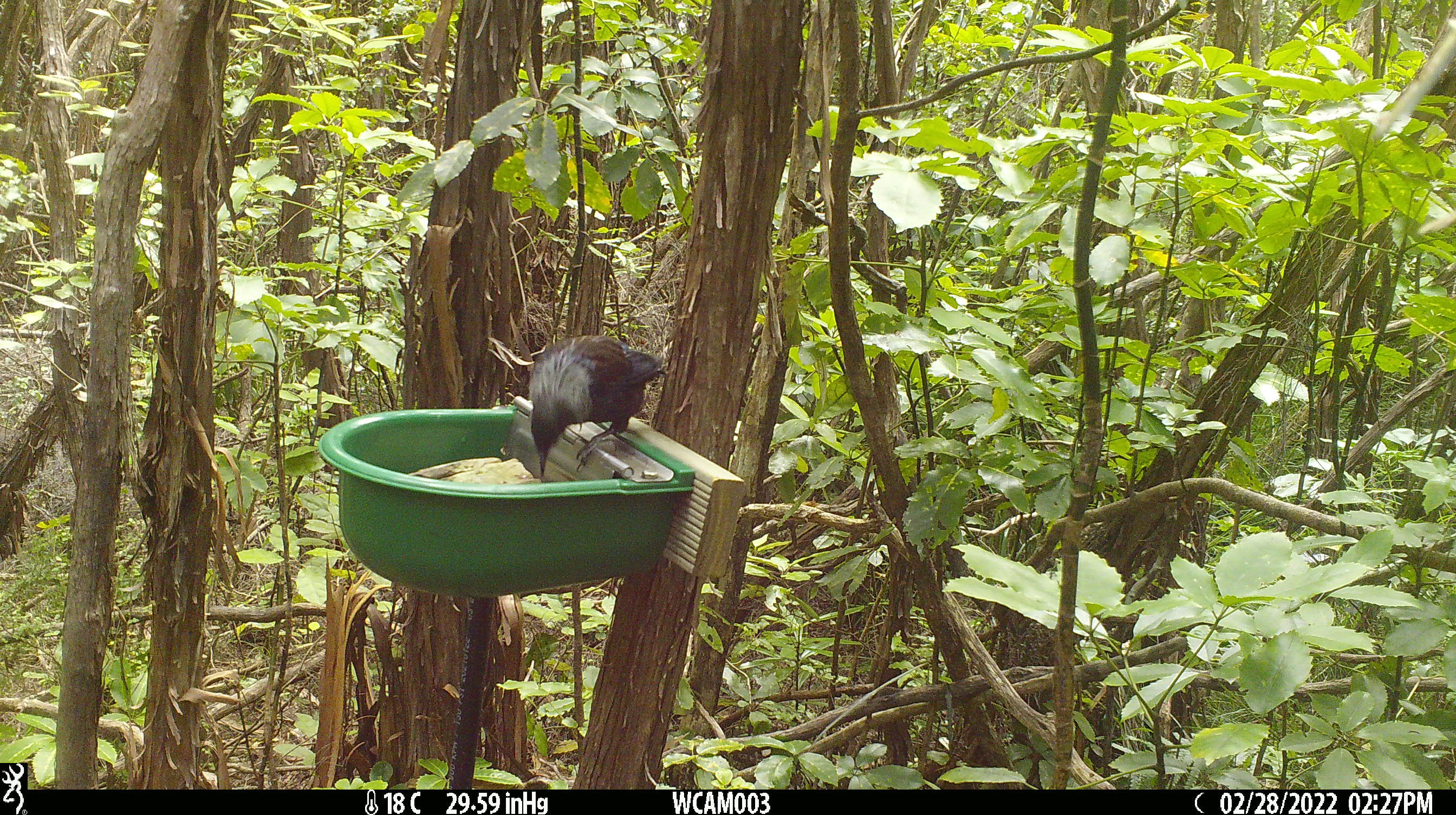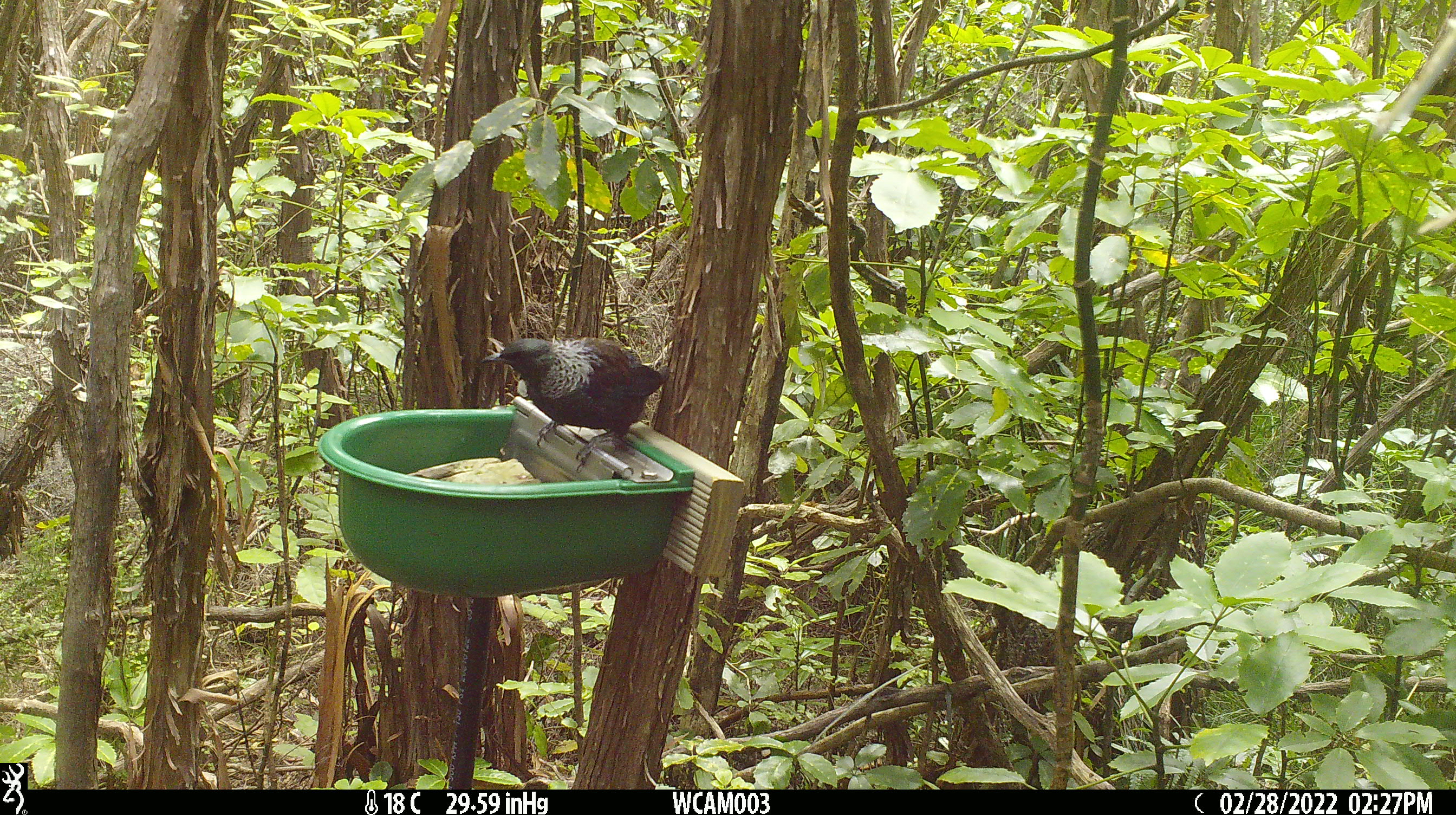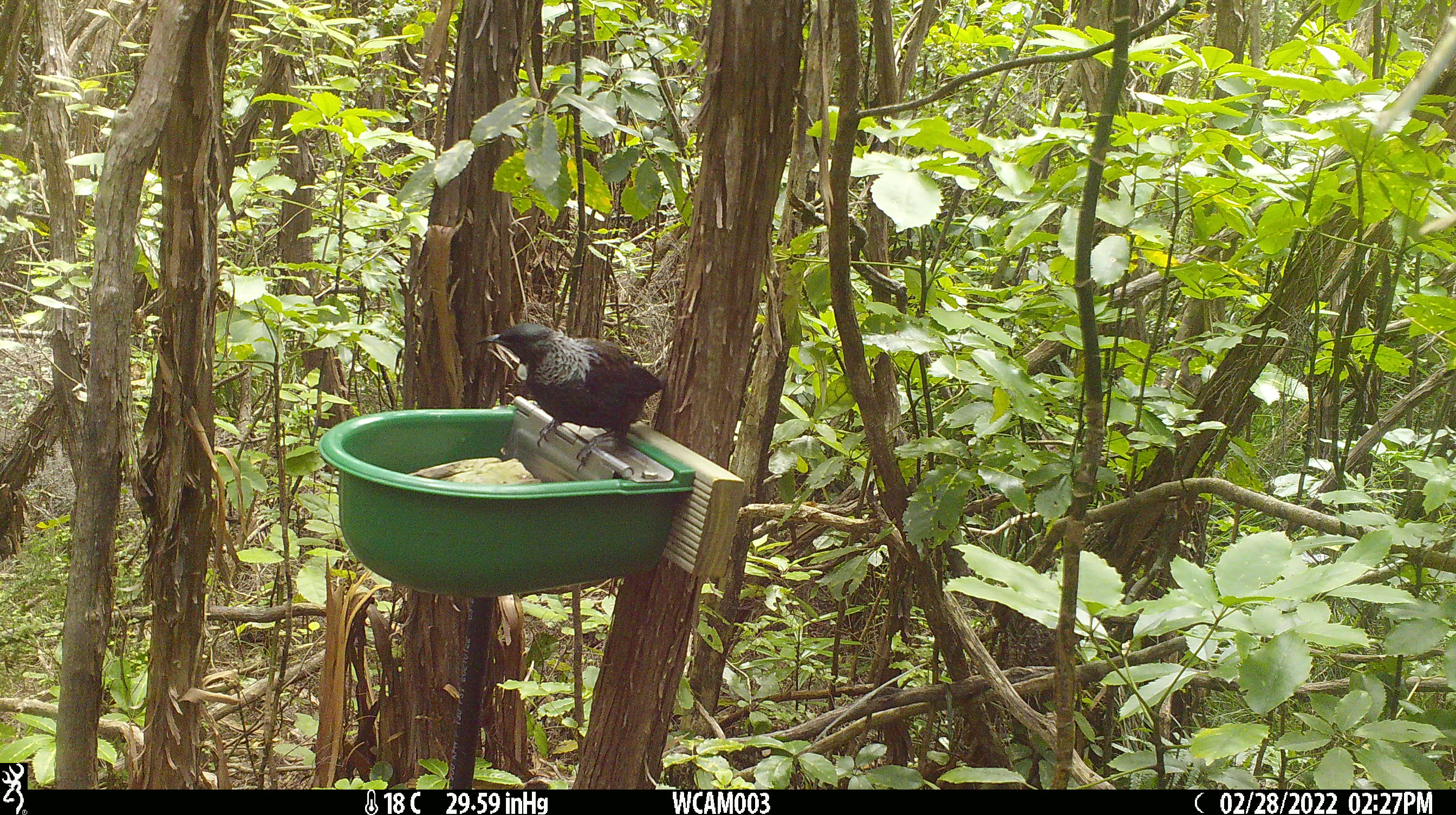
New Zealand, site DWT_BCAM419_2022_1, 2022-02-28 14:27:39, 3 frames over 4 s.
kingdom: Animalia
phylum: Chordata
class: Aves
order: Passeriformes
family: Meliphagidae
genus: Prosthemadera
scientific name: Prosthemadera novaeseelandiae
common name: tui